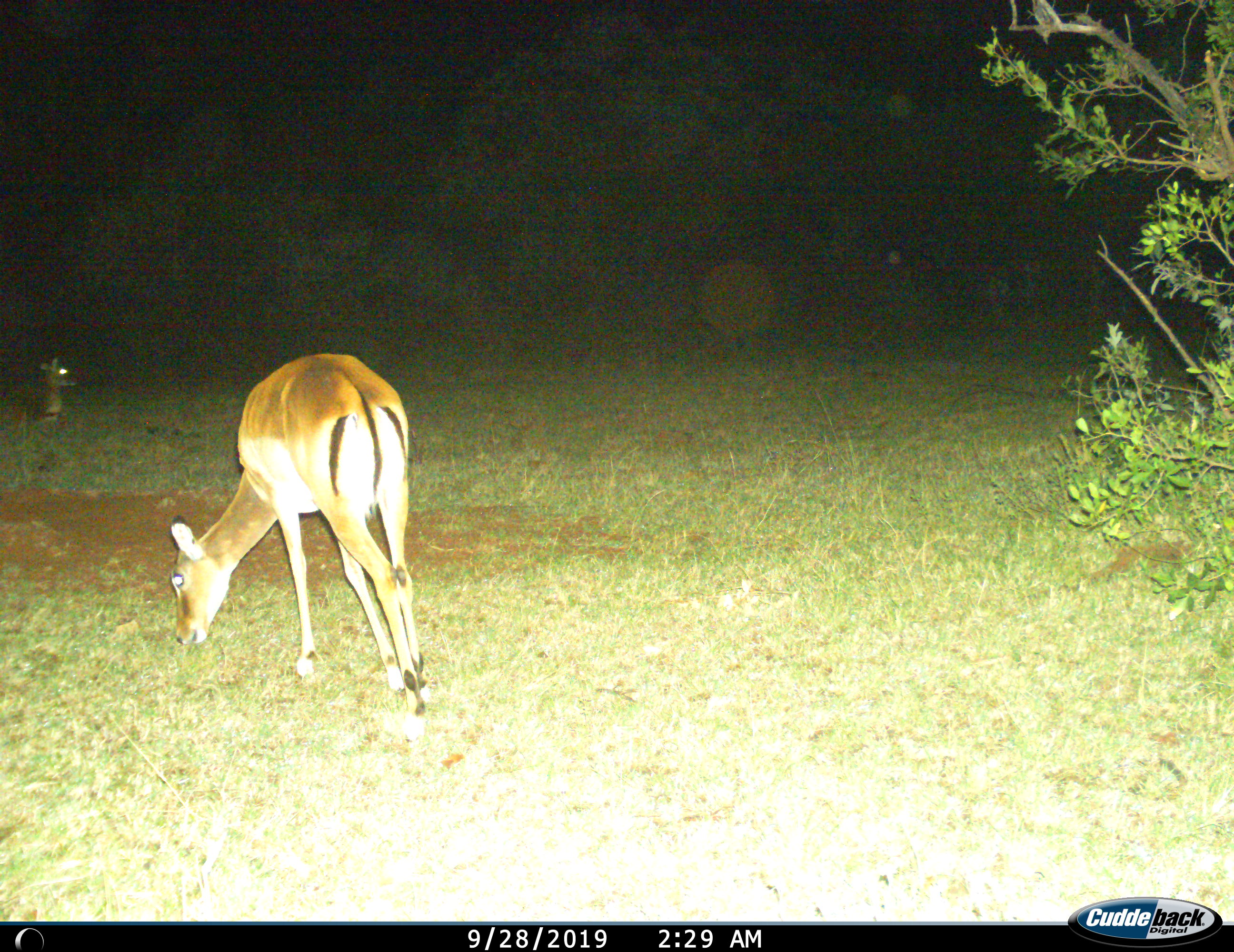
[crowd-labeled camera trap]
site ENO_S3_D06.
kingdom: Animalia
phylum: Chordata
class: Mammalia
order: Artiodactyla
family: Bovidae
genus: Aepyceros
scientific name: Aepyceros melampus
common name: impala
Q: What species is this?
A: Impala (Aepyceros melampus).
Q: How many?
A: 2.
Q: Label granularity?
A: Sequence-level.